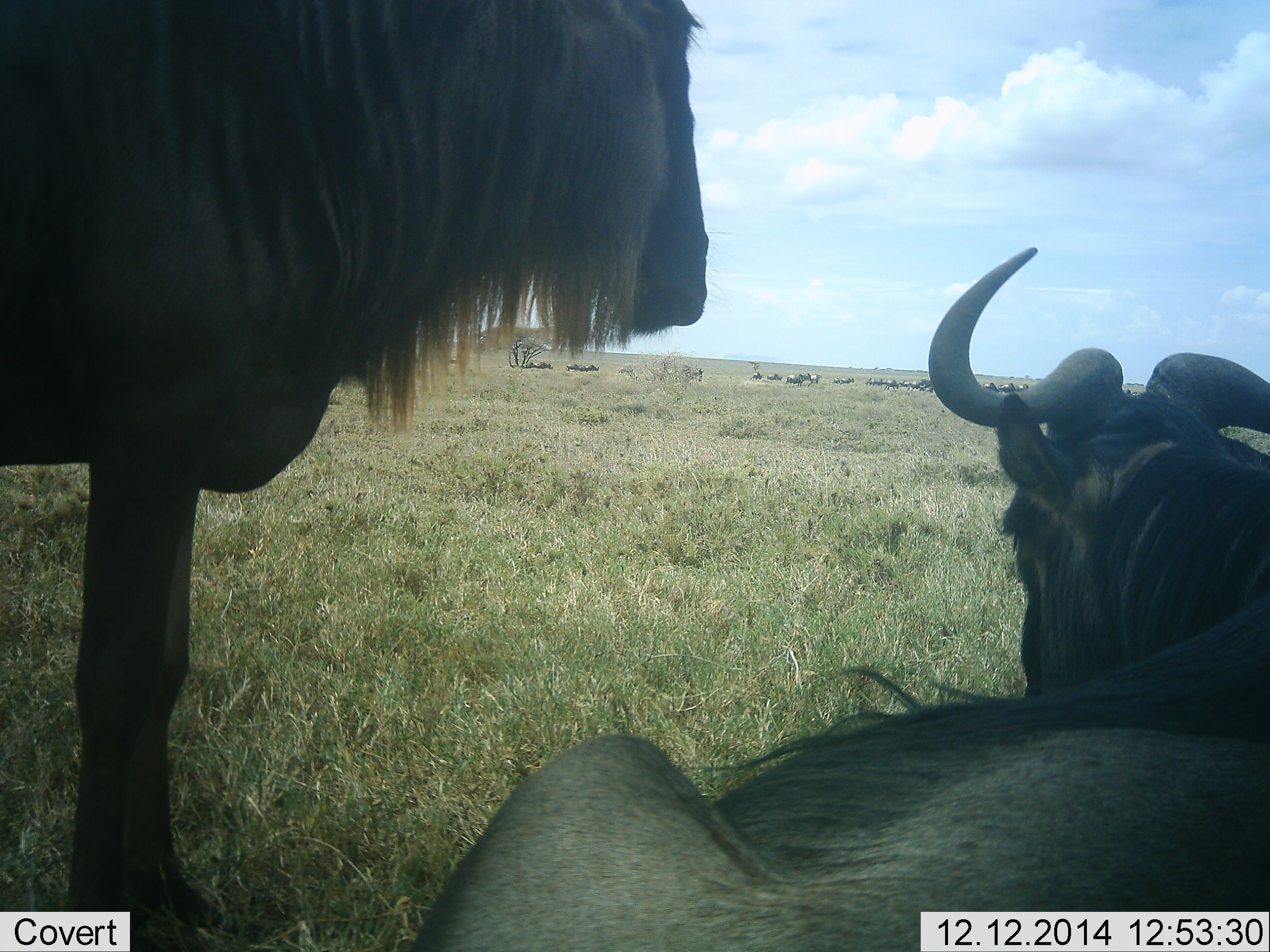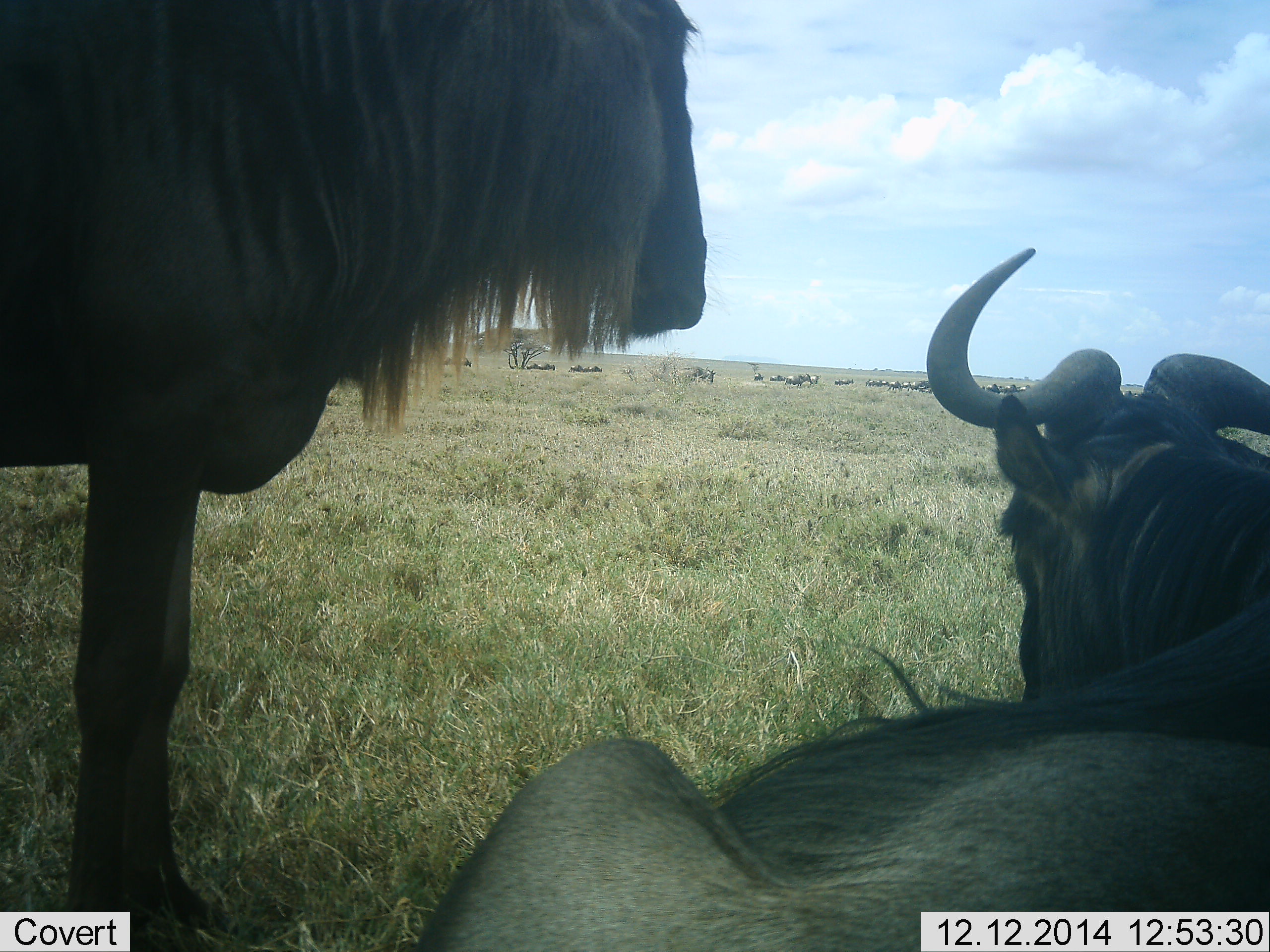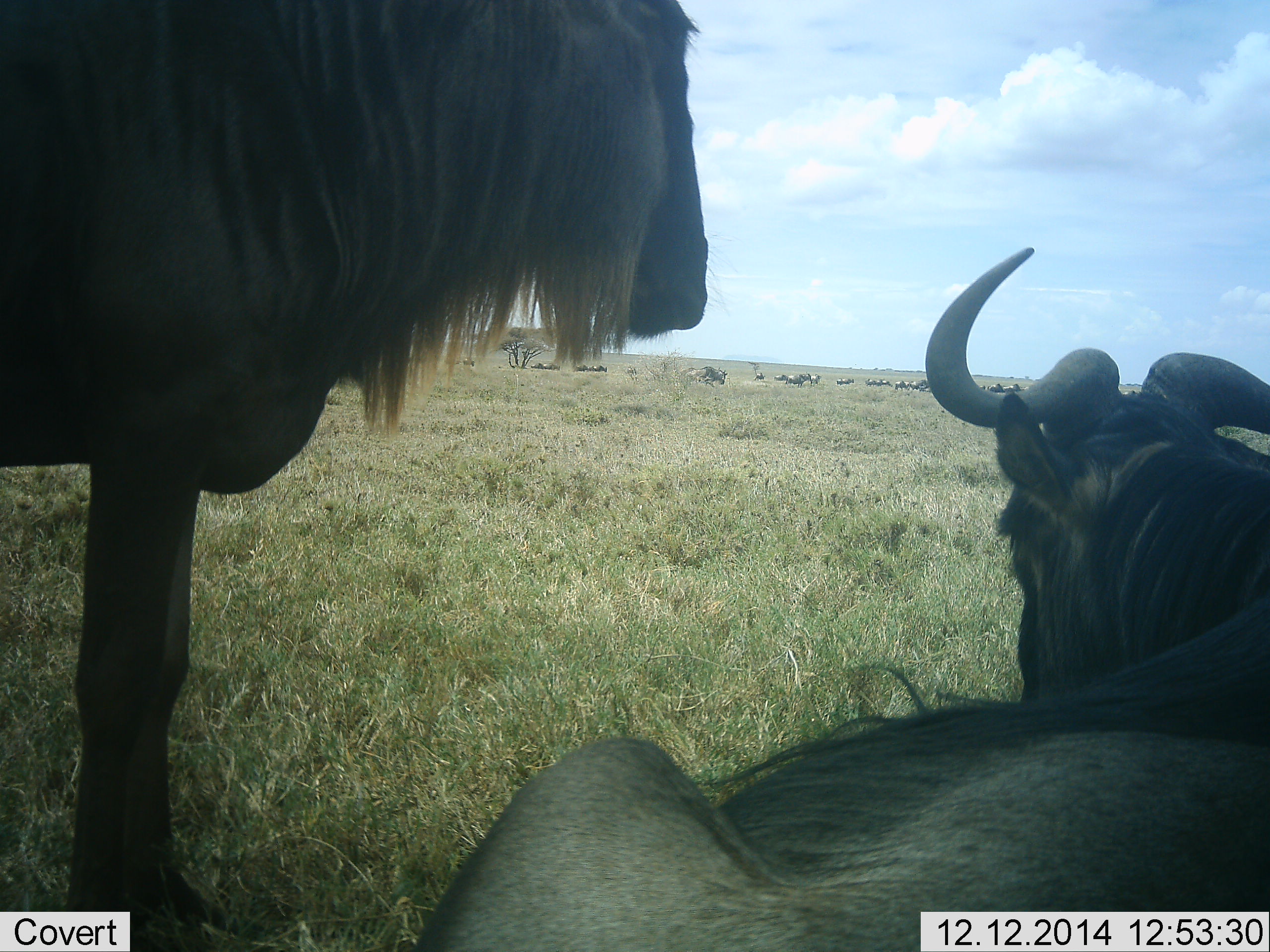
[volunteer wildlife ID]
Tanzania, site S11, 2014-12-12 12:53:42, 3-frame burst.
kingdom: Animalia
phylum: Chordata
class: Mammalia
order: Artiodactyla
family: Bovidae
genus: Connochaetes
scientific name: Connochaetes taurinus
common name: blue wildebeest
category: wildebeest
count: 2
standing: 90%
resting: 100%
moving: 30%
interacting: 0%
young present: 0%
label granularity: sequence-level